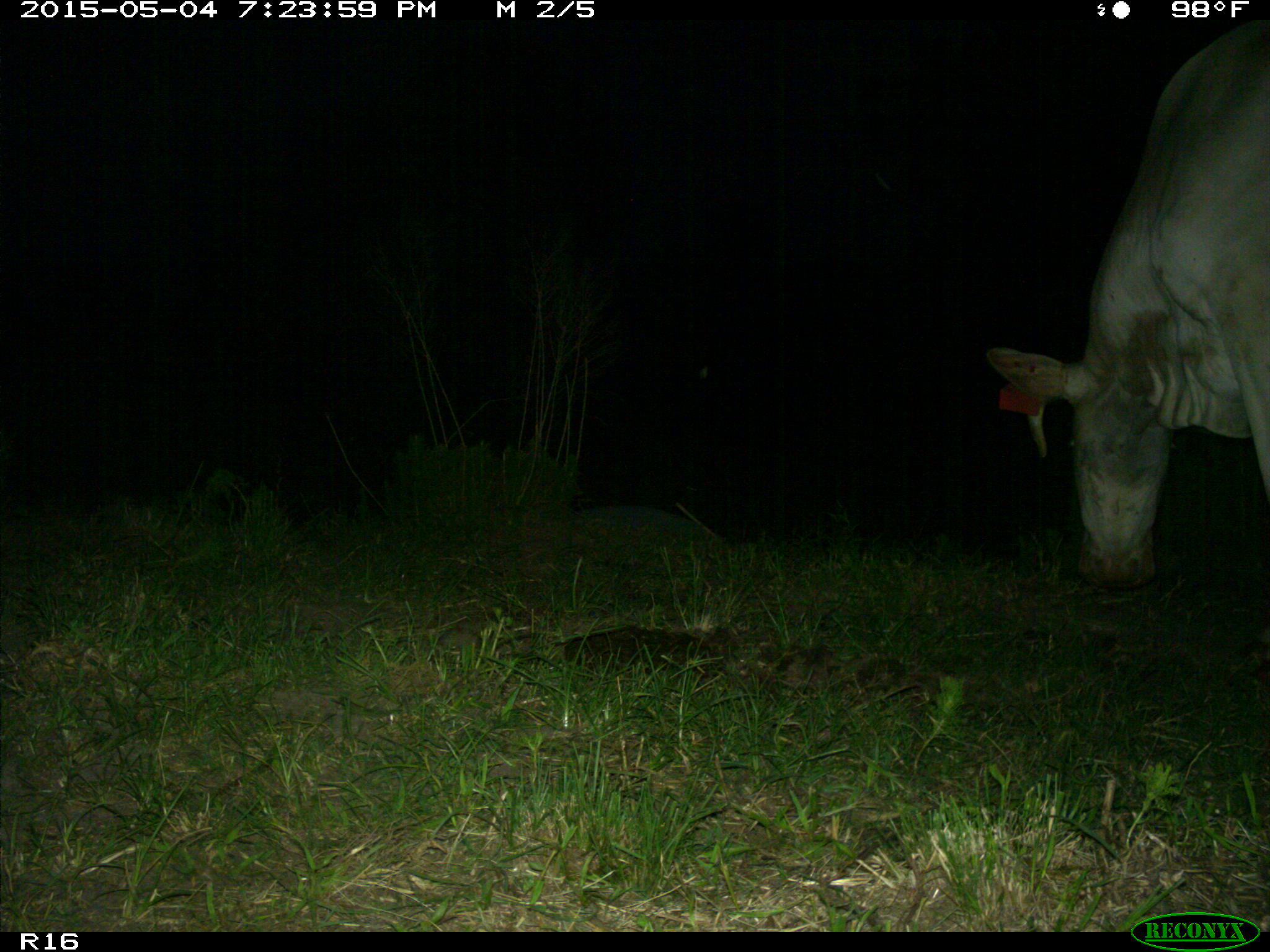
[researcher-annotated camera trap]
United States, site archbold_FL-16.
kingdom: Animalia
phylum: Chordata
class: Mammalia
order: Artiodactyla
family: Bovidae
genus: Bos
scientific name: Bos taurus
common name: domestic cow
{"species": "Bos taurus (domestic cow)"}